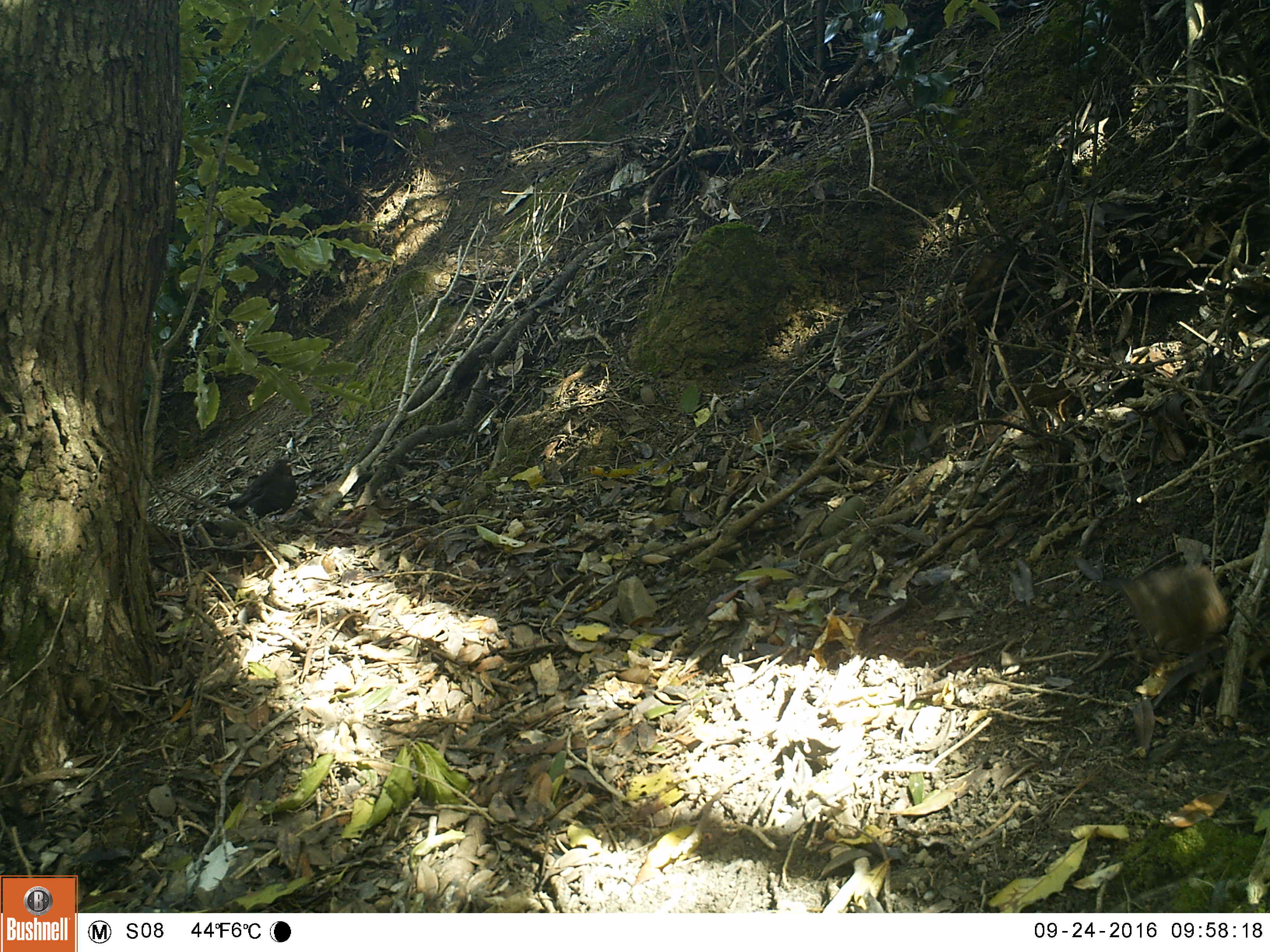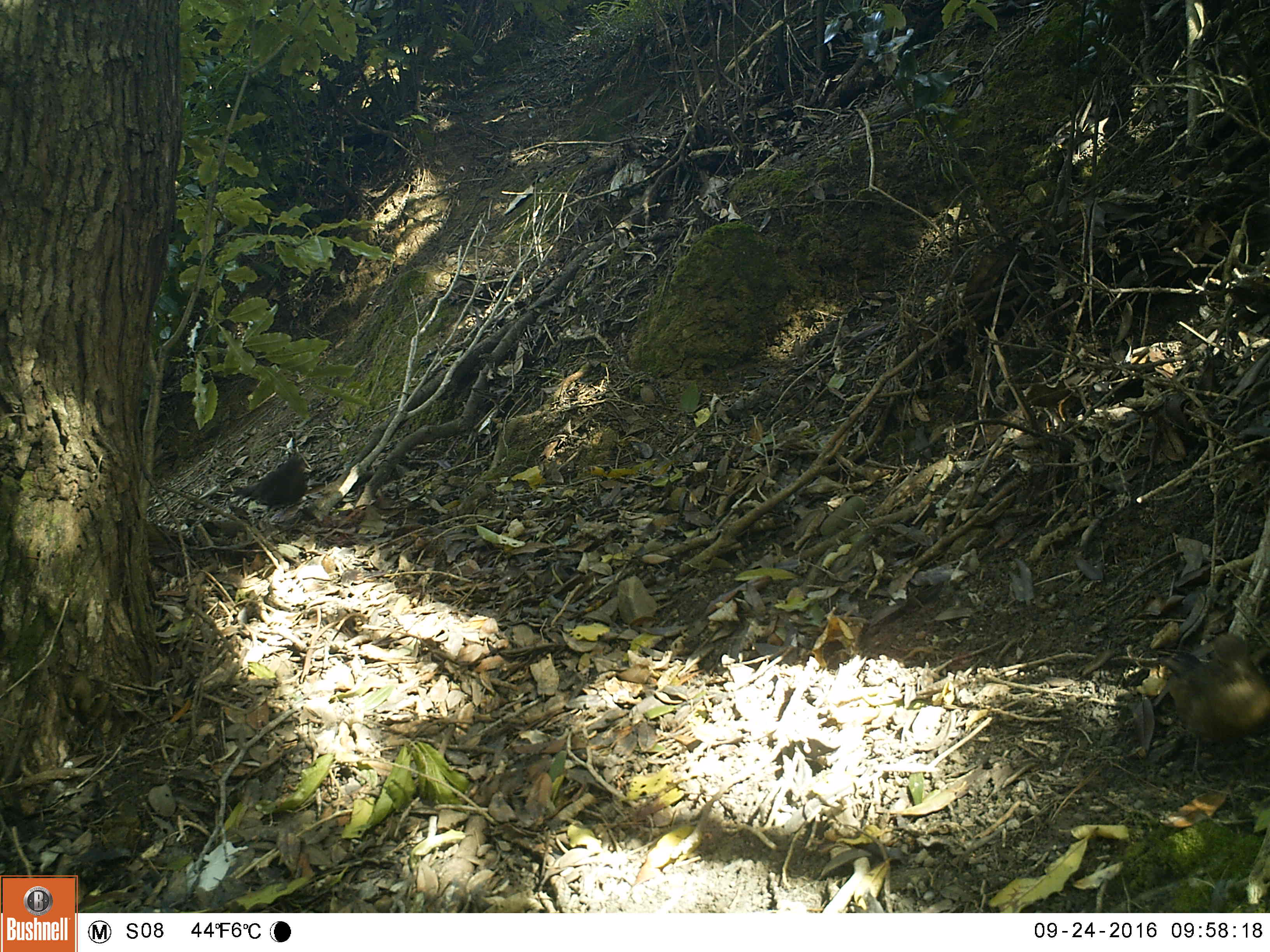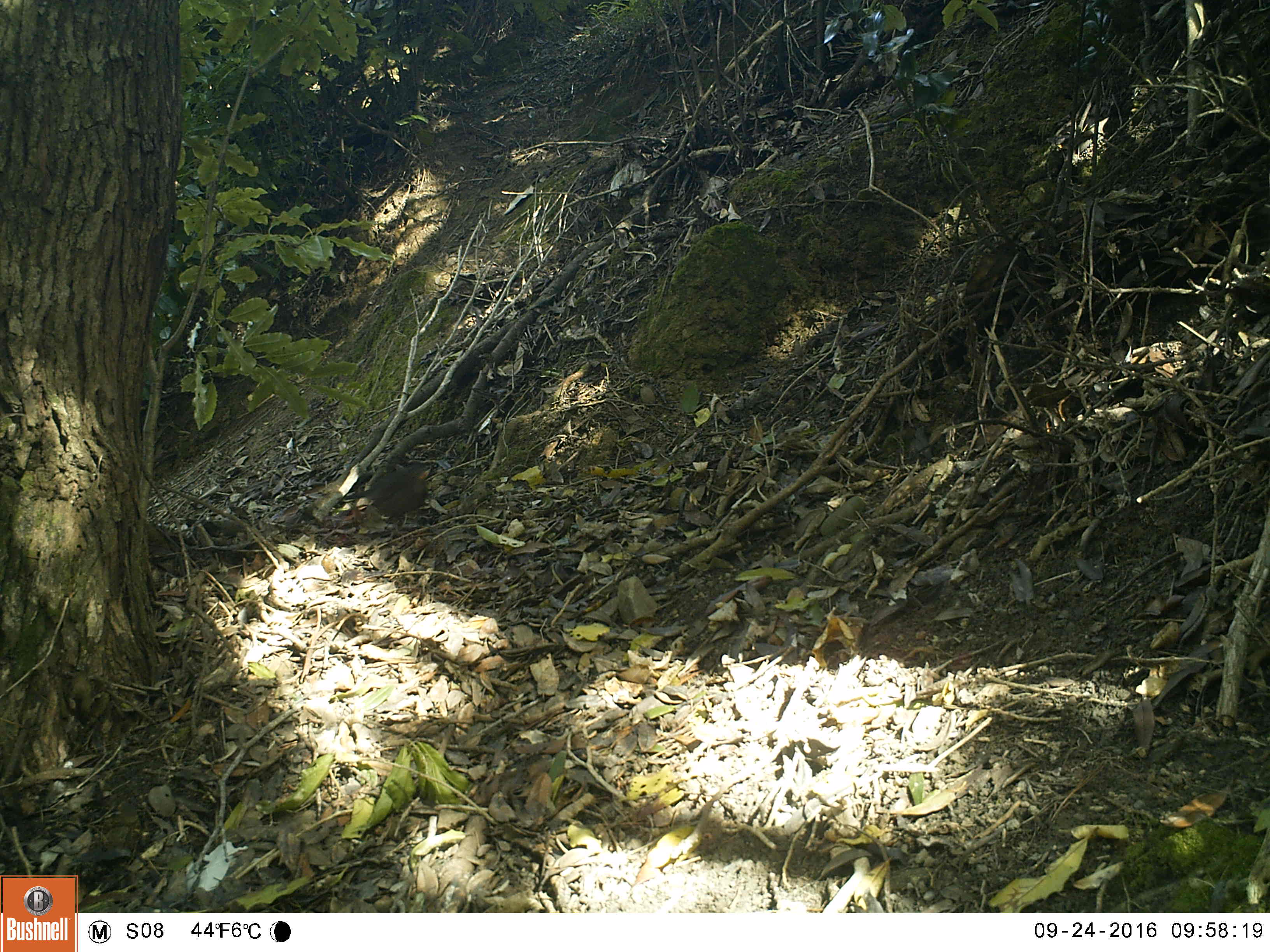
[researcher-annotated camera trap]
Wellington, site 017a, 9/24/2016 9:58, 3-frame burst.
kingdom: Animalia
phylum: Chordata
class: Aves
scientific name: Aves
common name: bird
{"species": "bird (Aves)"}